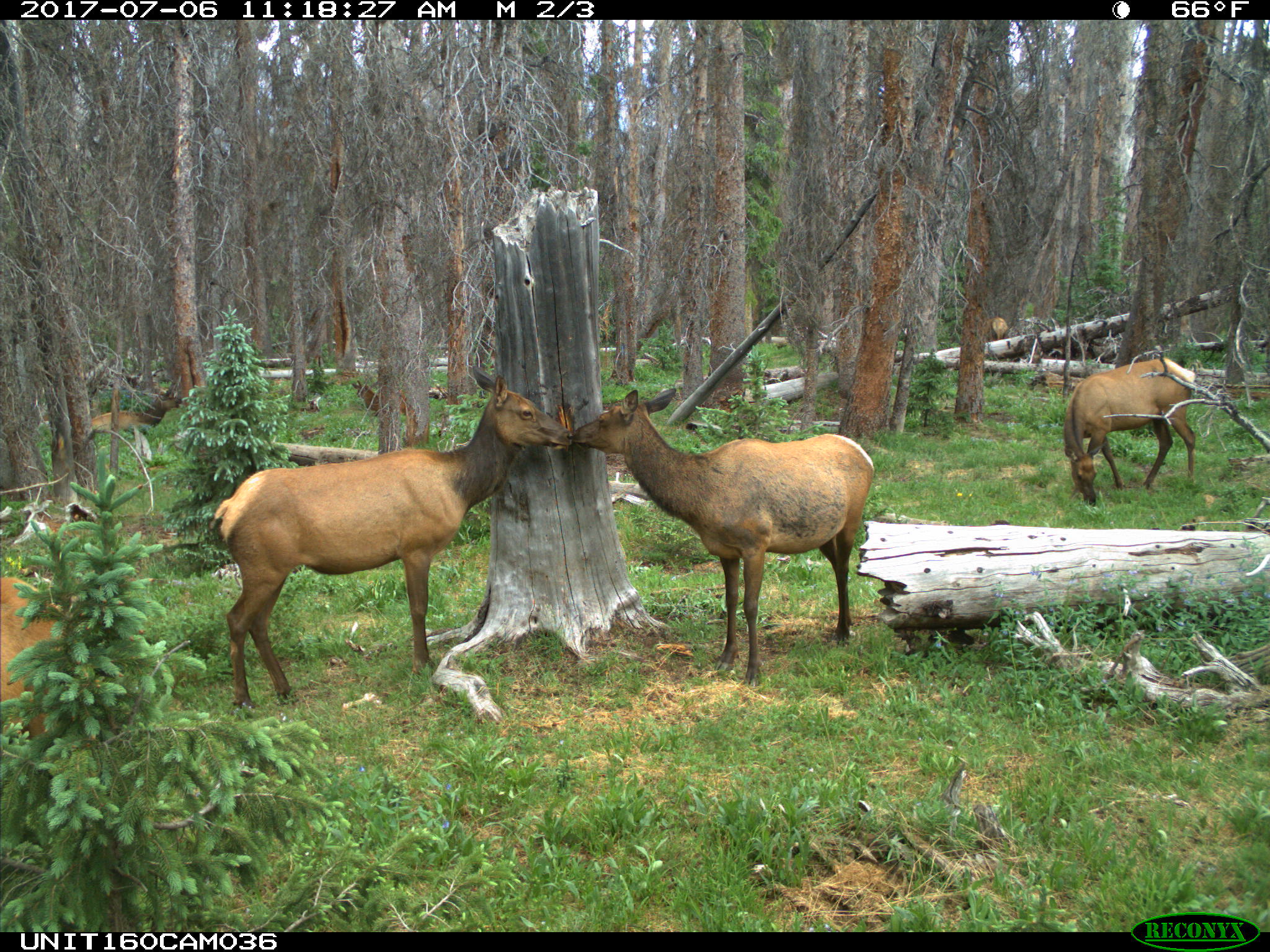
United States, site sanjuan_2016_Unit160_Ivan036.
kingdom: Animalia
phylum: Chordata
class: Mammalia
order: Artiodactyla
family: Cervidae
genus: Cervus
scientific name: Cervus elaphus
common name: red deer